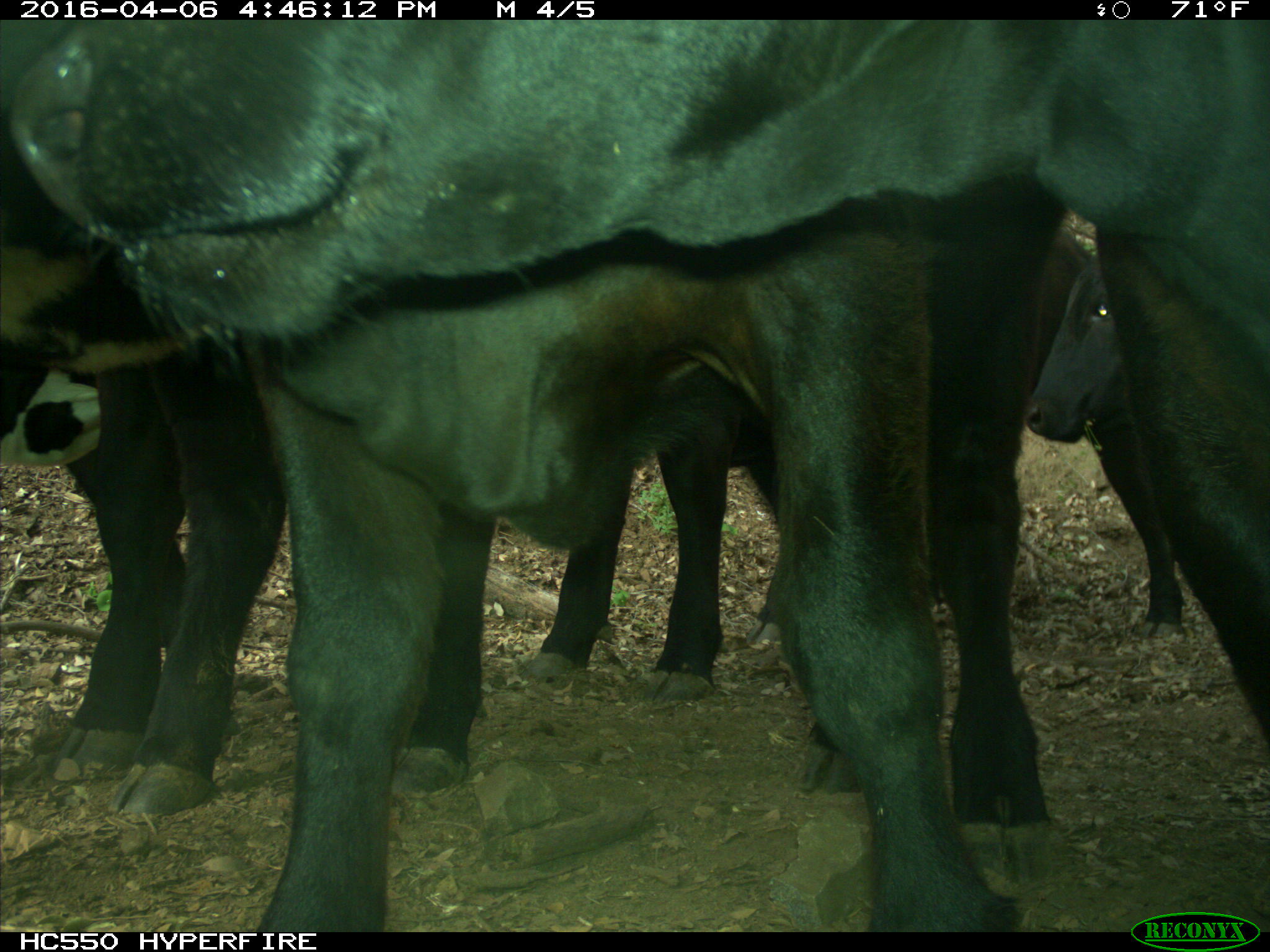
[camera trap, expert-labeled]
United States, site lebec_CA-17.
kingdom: Animalia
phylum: Chordata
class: Mammalia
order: Artiodactyla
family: Bovidae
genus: Bos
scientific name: Bos taurus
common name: domestic cow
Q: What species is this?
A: Bos taurus (domestic cow).